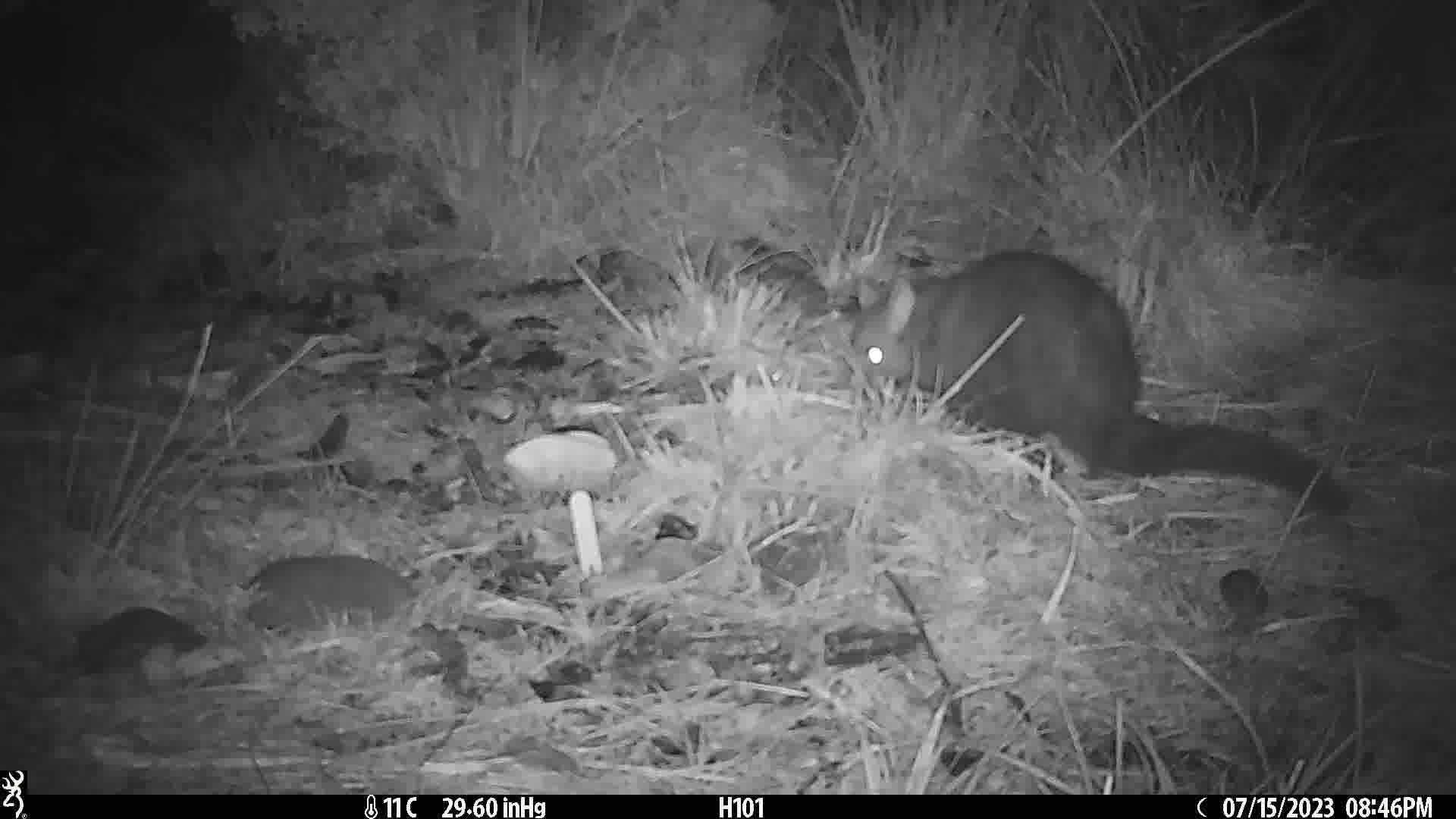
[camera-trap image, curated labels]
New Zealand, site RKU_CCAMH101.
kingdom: Animalia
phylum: Chordata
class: Mammalia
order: Diprotodontia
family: Phalangeridae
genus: Trichosurus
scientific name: Trichosurus vulpecula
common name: common brushtail possum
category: possum